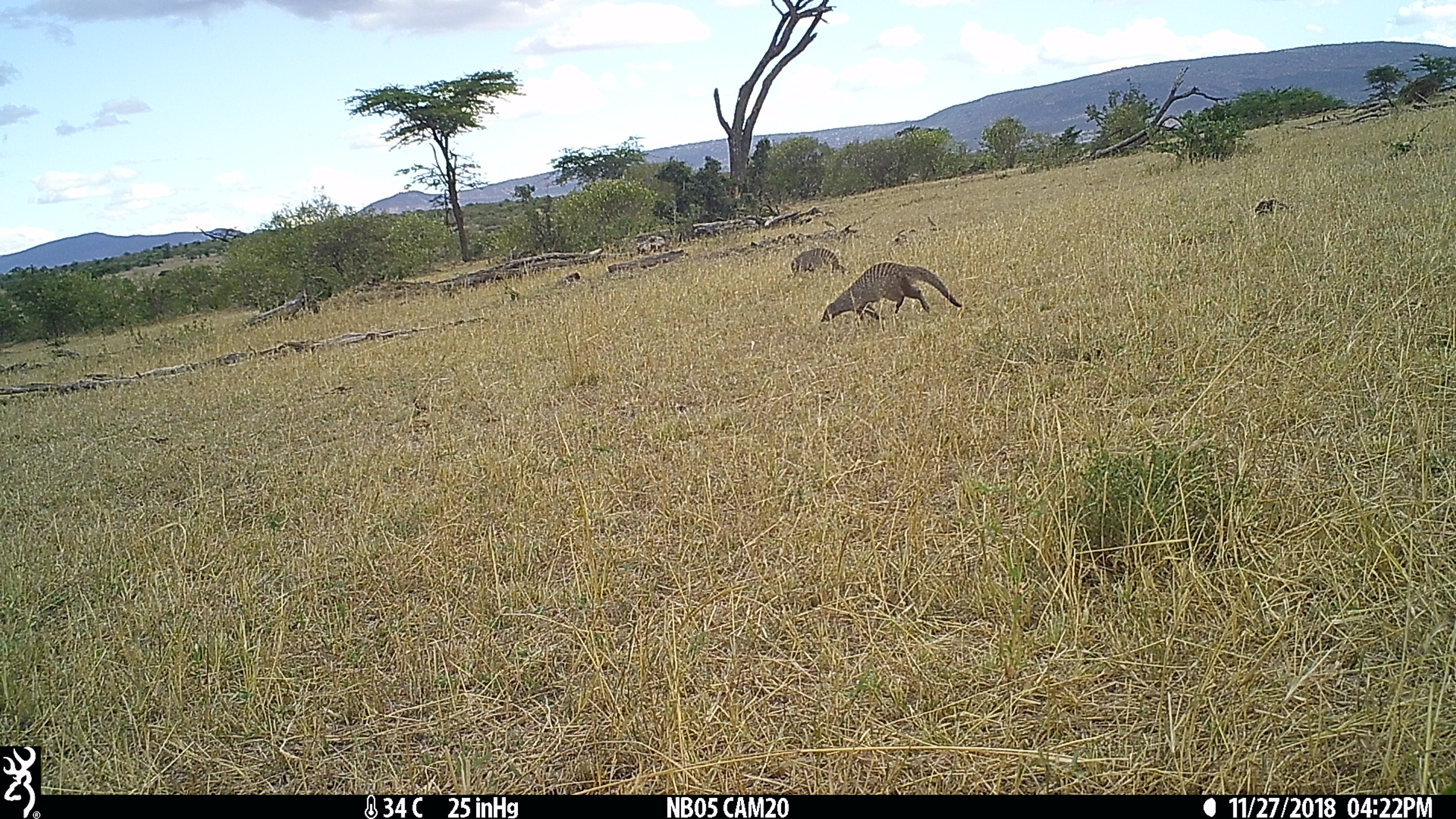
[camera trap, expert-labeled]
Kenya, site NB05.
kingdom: Animalia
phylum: Chordata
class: Mammalia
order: Carnivora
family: Herpestidae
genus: Mungos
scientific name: Mungos mungo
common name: banded mongoose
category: mongoose banded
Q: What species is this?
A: Mongoose banded (banded mongoose) (Mungos mungo).